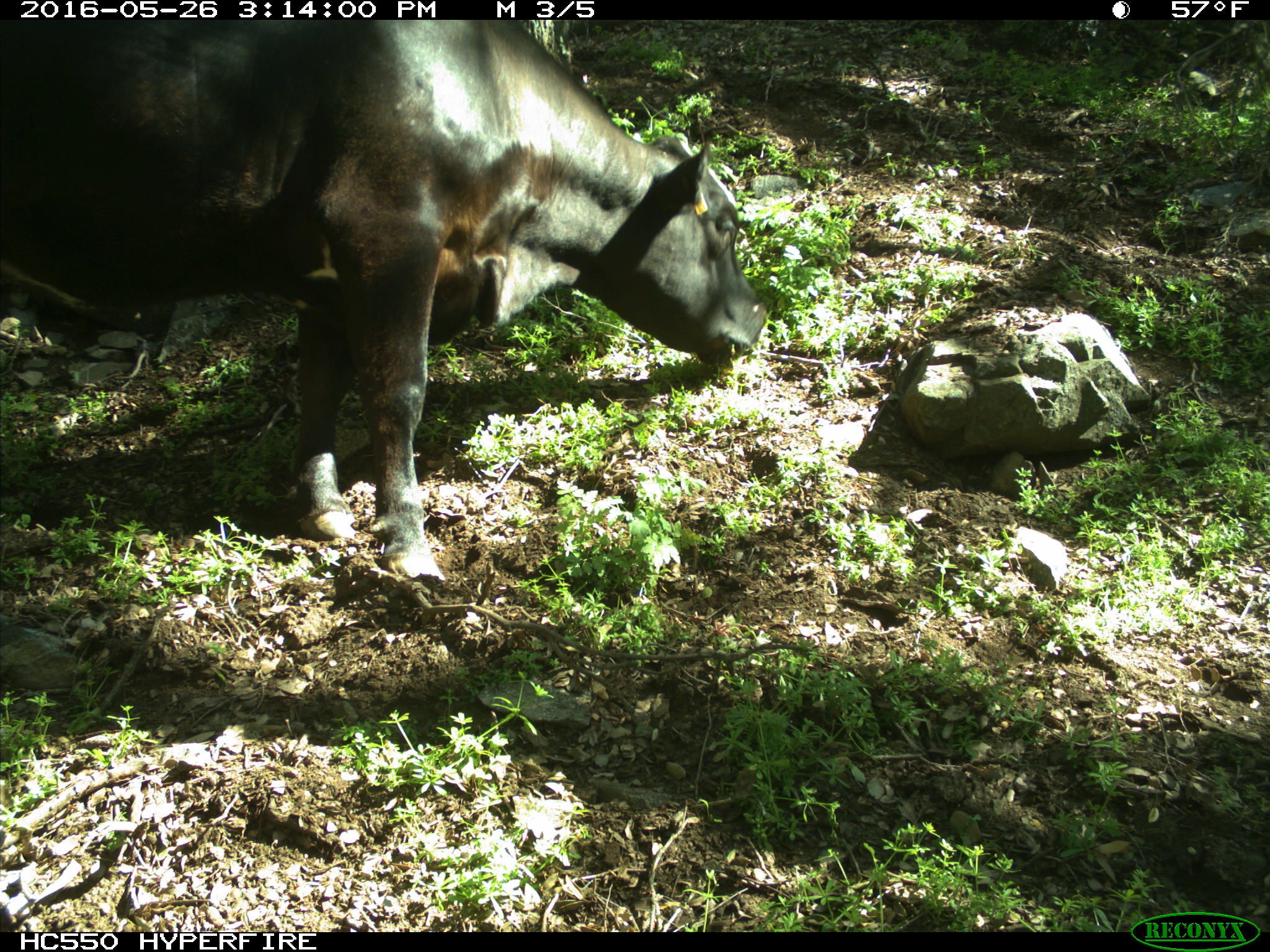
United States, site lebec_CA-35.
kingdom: Animalia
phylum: Chordata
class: Mammalia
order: Artiodactyla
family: Bovidae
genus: Bos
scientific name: Bos taurus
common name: domestic cow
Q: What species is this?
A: Bos taurus (domestic cow).